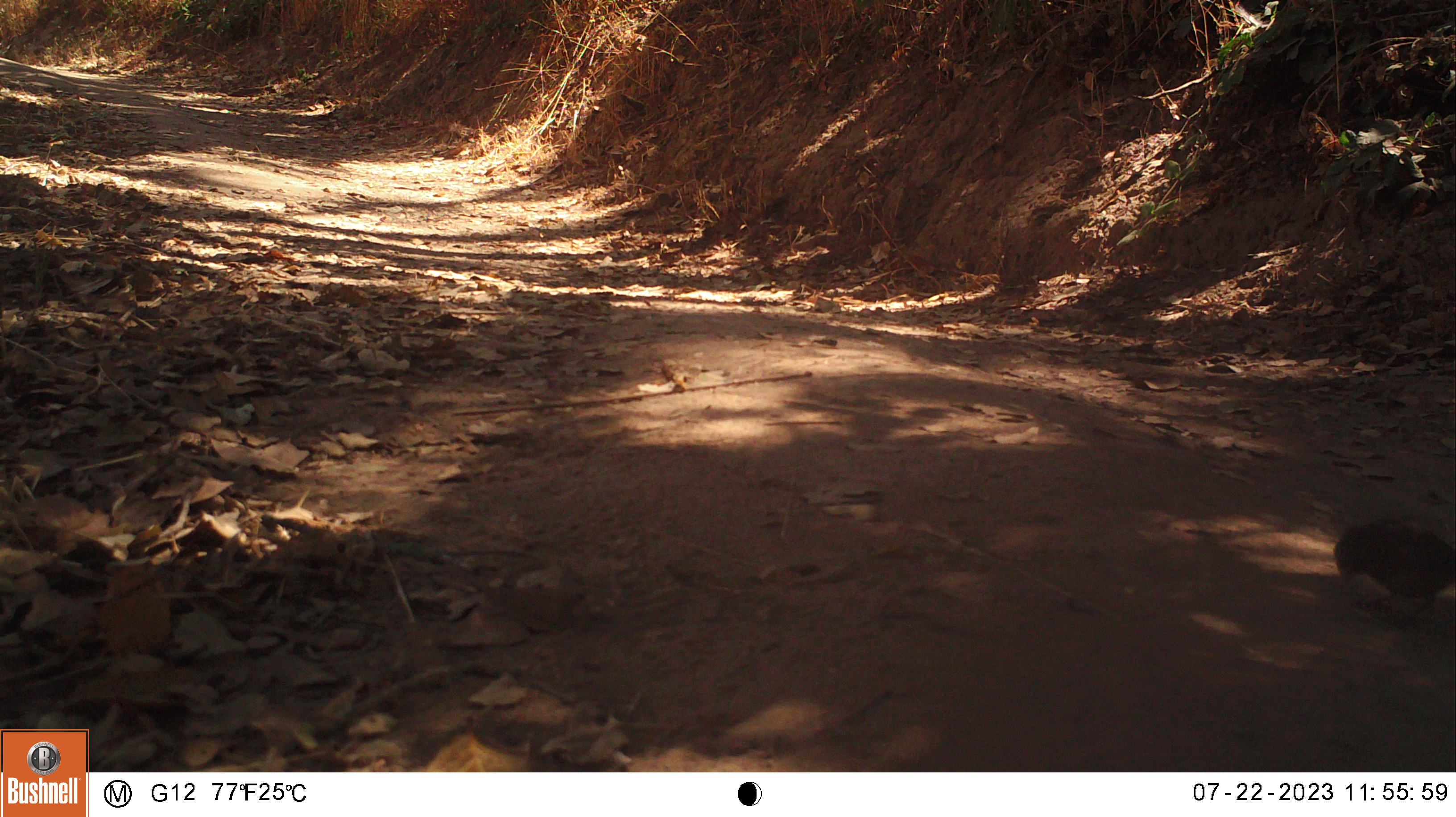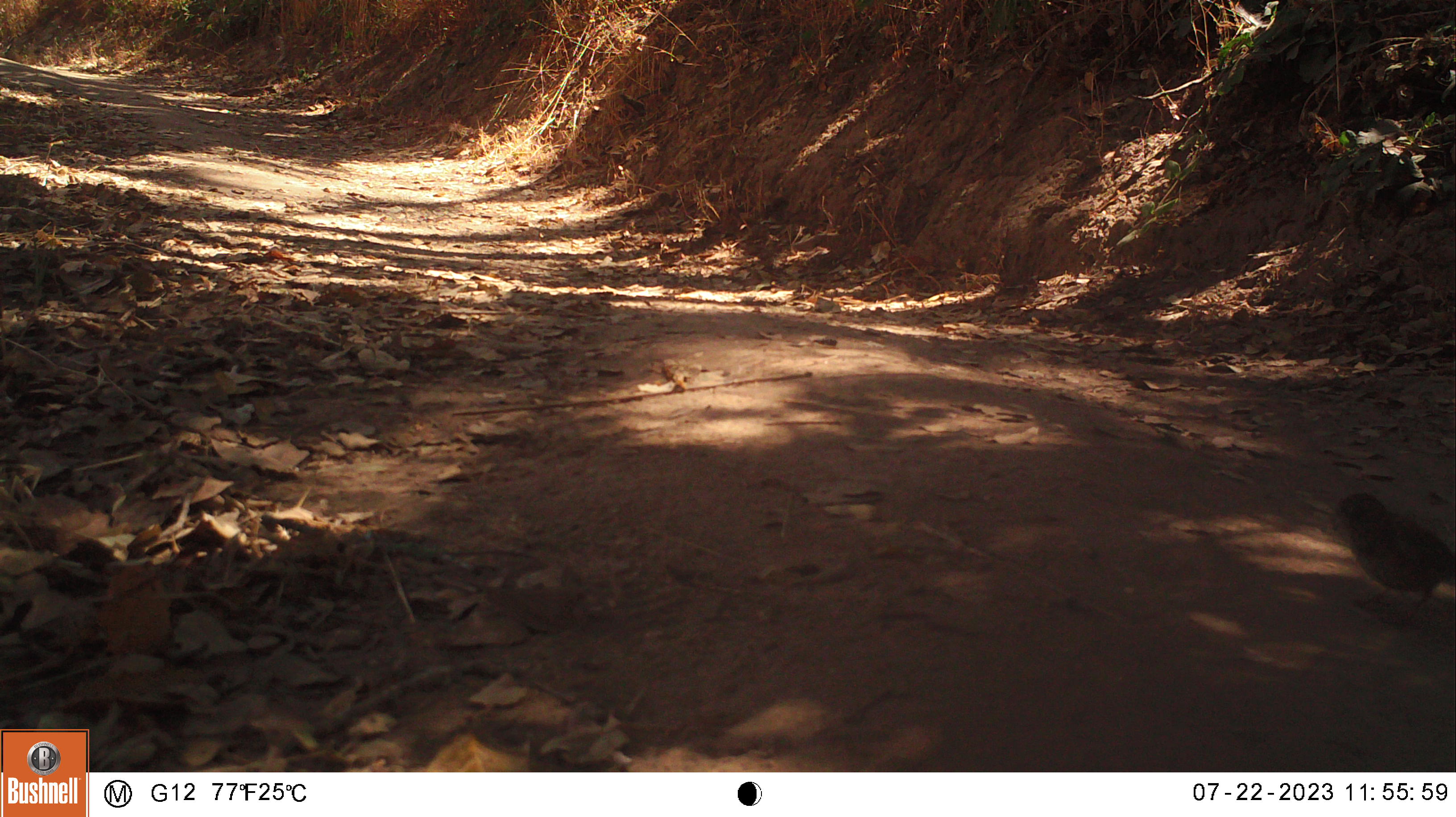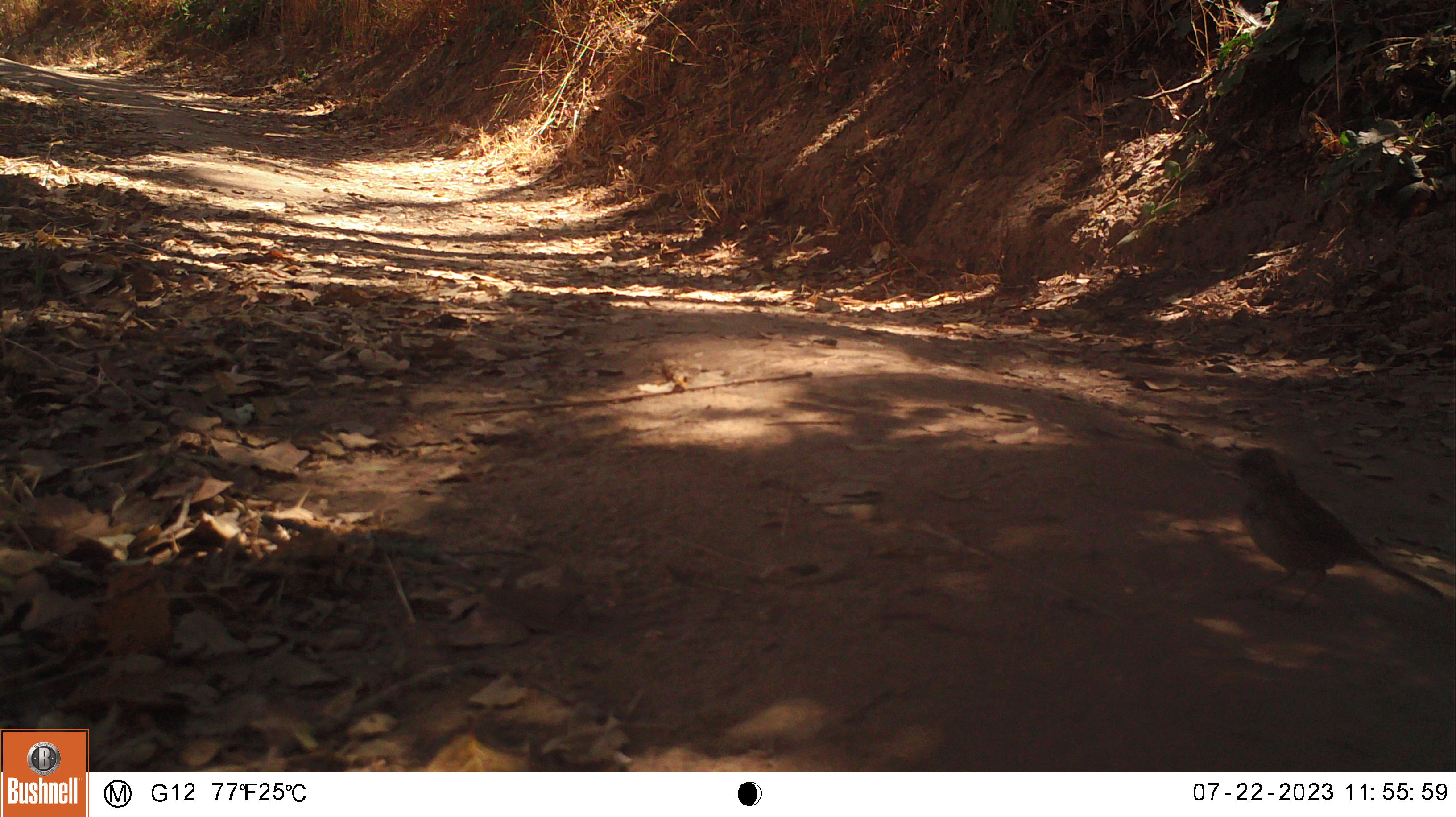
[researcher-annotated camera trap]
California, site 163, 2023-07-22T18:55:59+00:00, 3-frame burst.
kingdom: Animalia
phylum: Chordata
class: Aves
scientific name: Aves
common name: bird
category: unknown bird